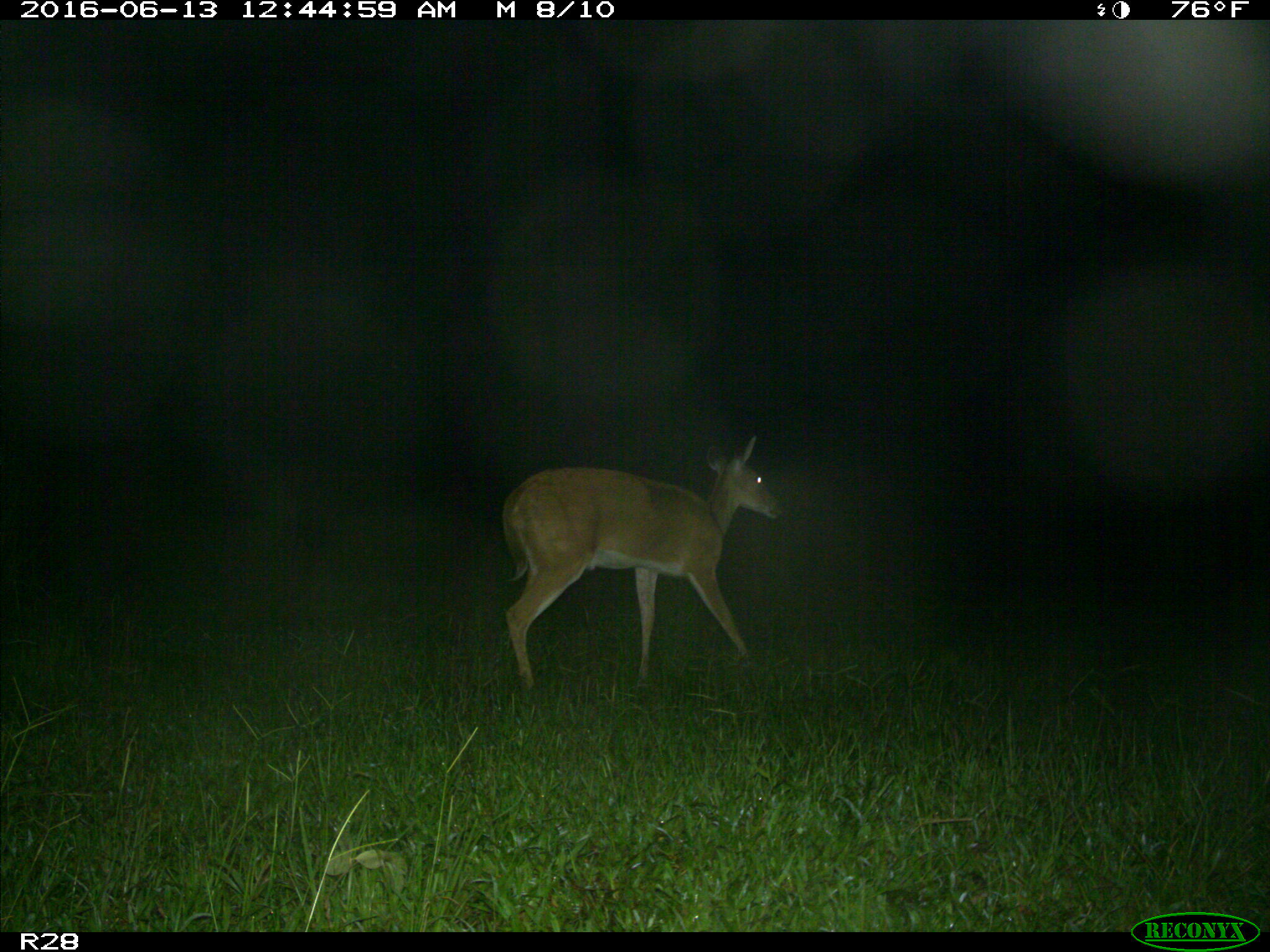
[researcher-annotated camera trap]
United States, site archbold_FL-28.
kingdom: Animalia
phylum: Chordata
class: Mammalia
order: Artiodactyla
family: Cervidae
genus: Odocoileus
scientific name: Odocoileus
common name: deer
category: unidentified deer